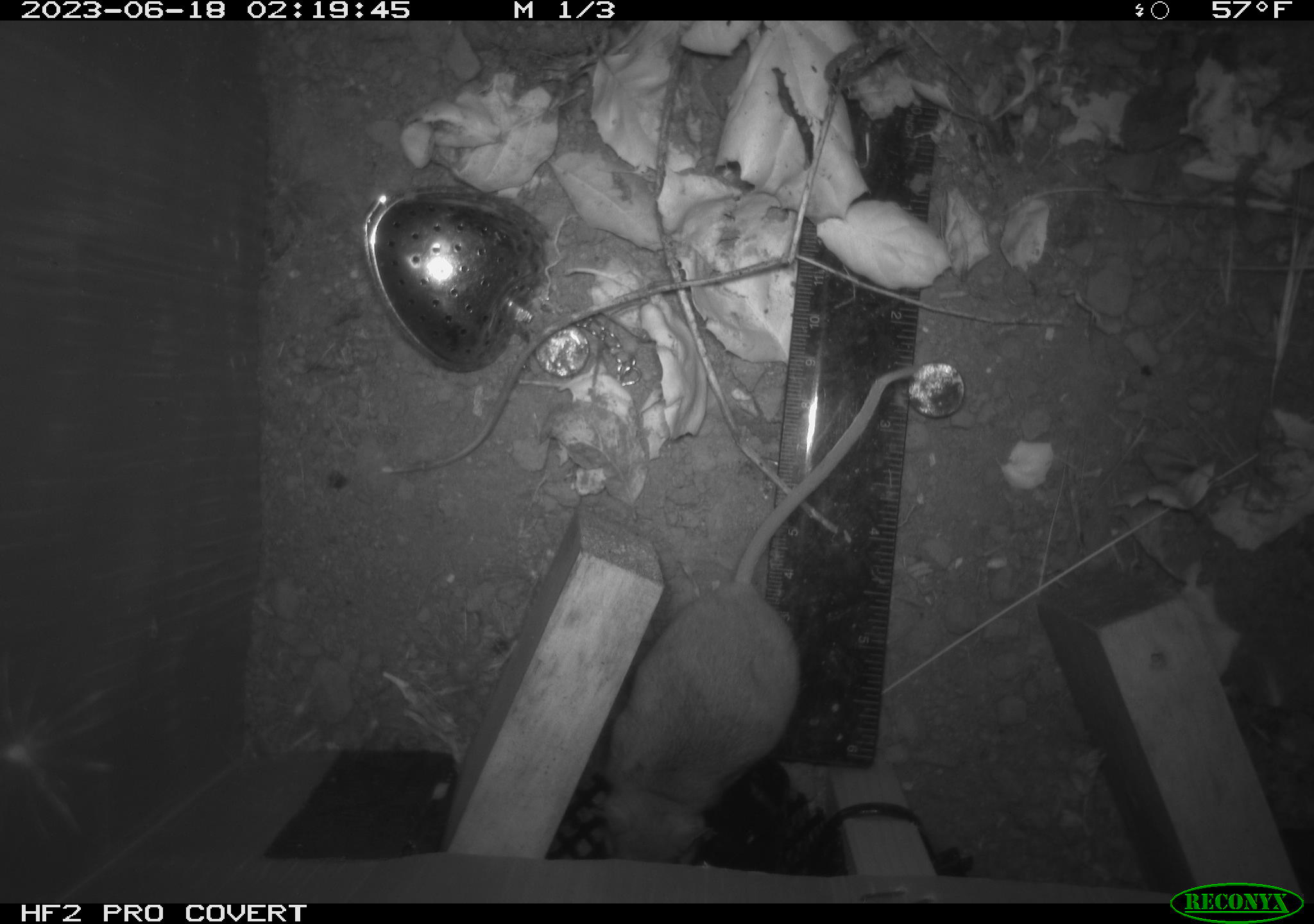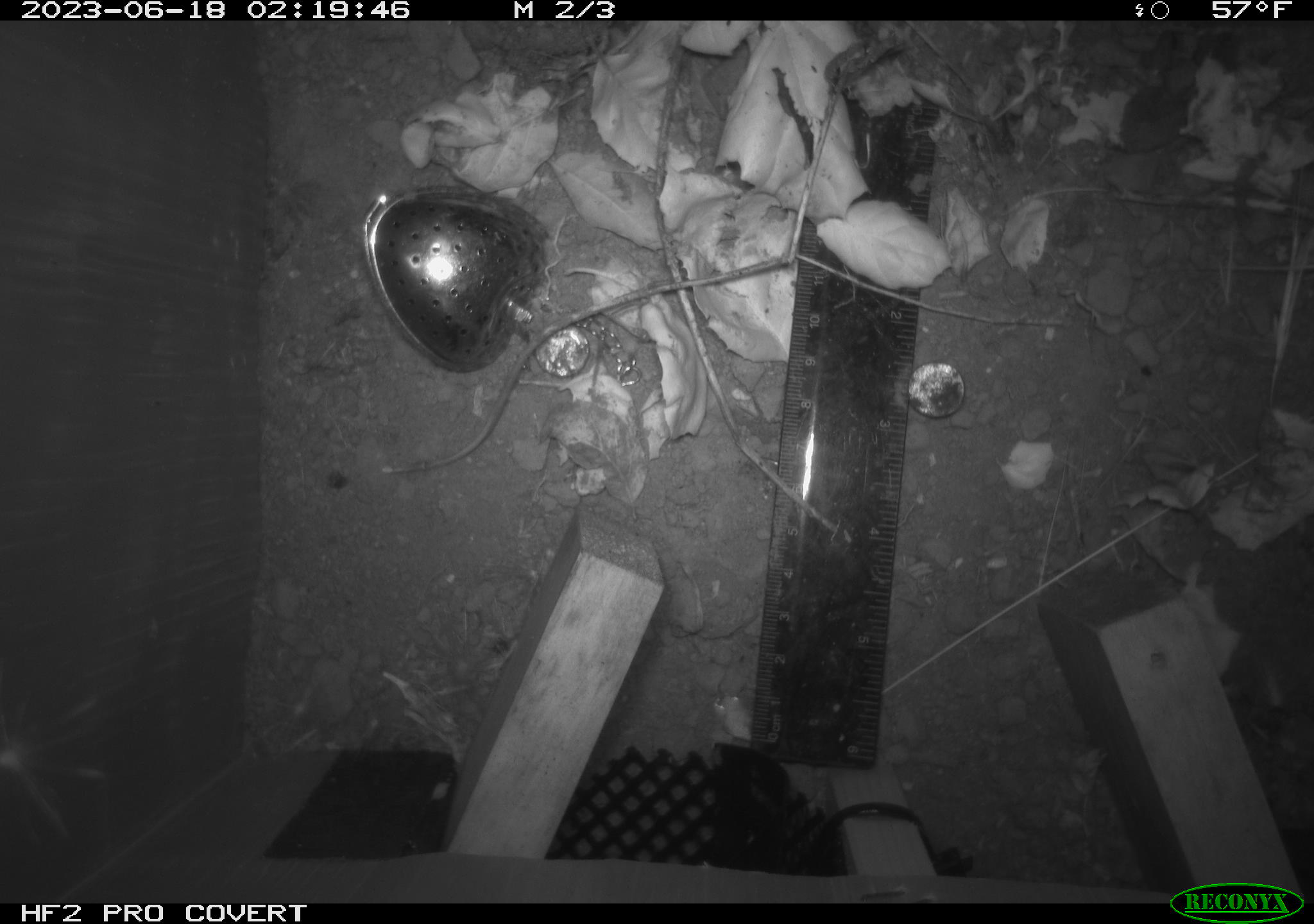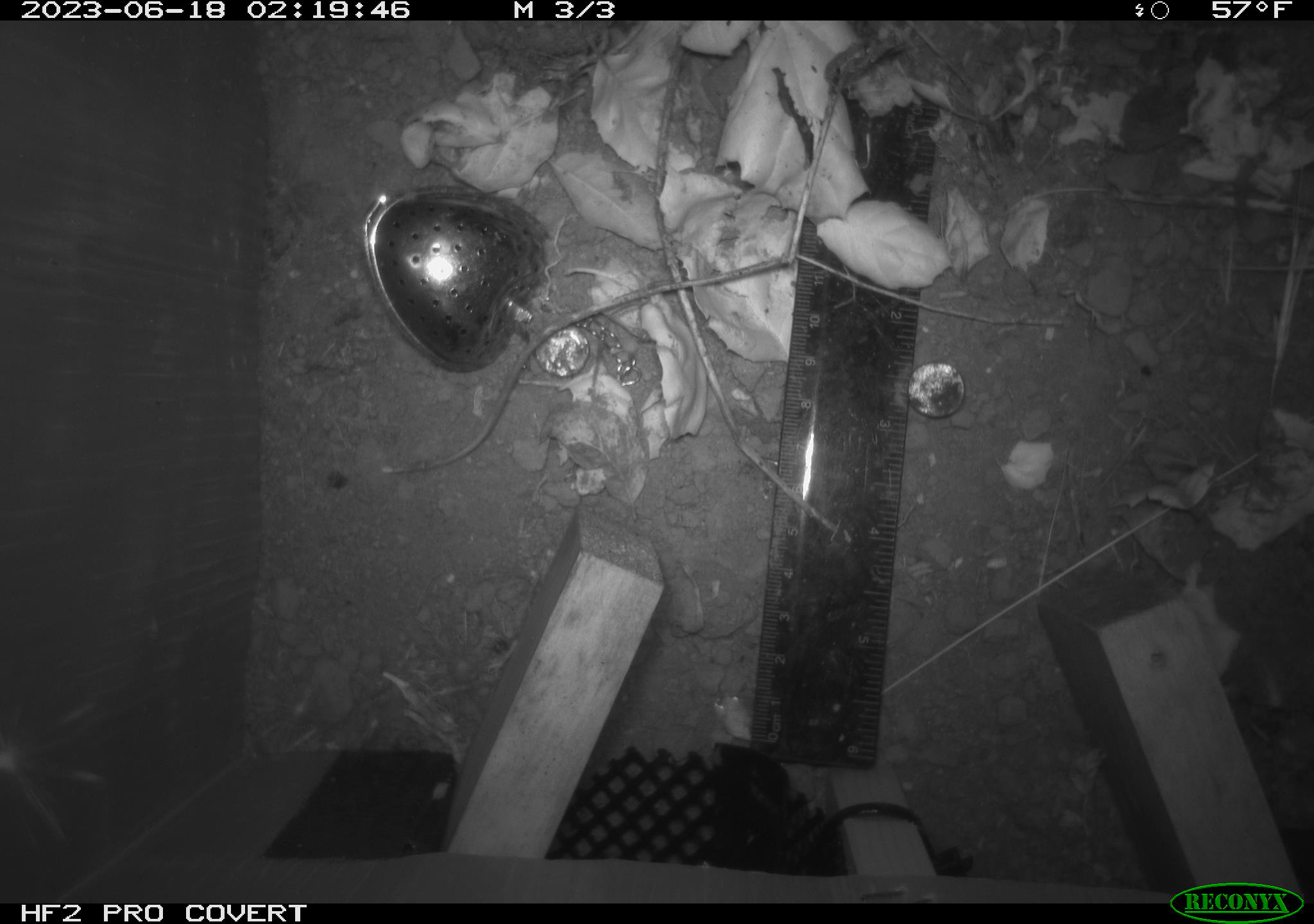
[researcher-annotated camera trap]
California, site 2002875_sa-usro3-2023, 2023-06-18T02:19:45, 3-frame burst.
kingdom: Animalia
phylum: Chordata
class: Mammalia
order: Rodentia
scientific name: Rodentia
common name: mouse species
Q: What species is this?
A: Mouse species (Rodentia).